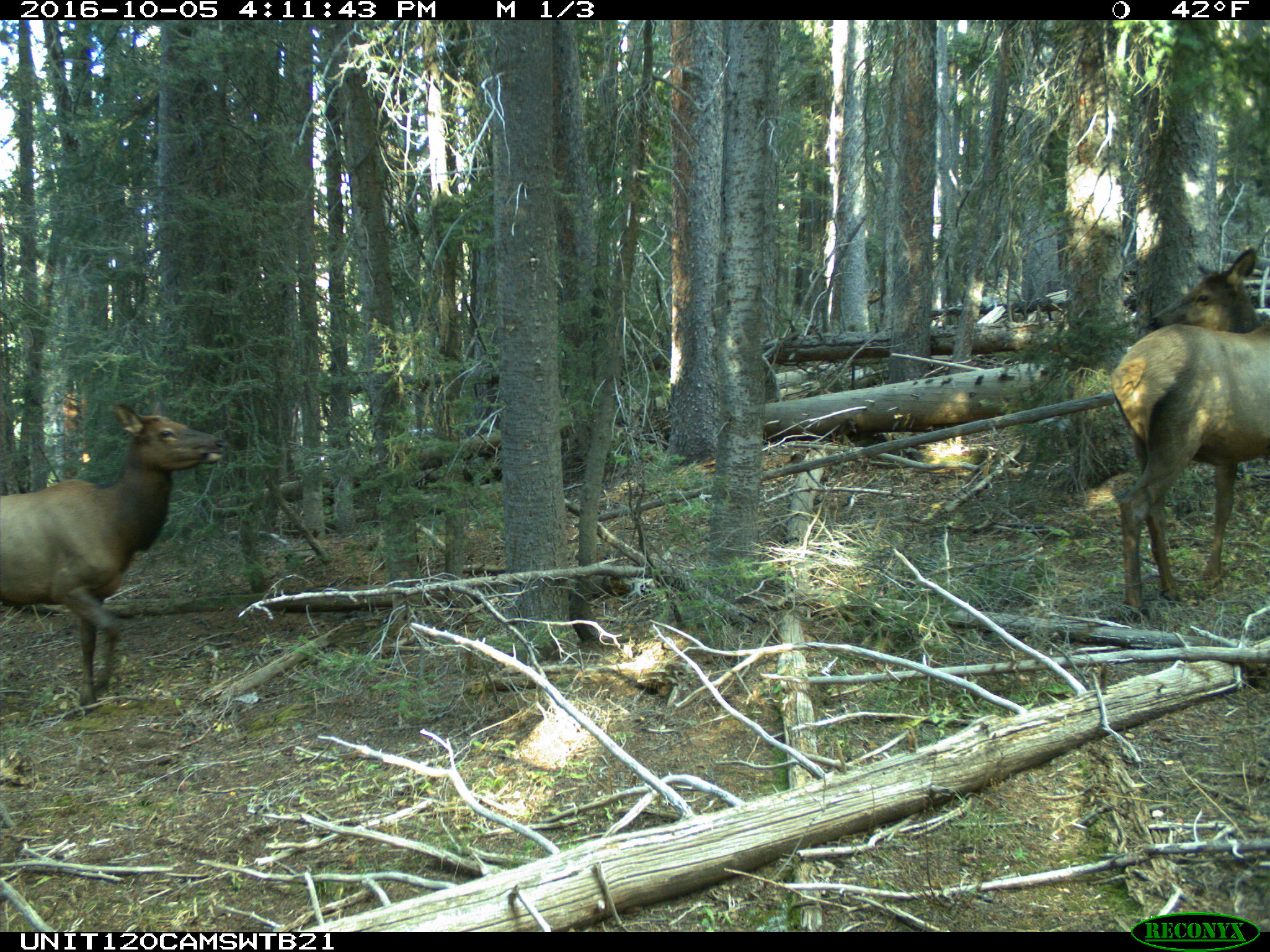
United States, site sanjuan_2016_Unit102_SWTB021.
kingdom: Animalia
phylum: Chordata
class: Mammalia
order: Artiodactyla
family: Cervidae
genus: Cervus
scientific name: Cervus elaphus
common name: red deer